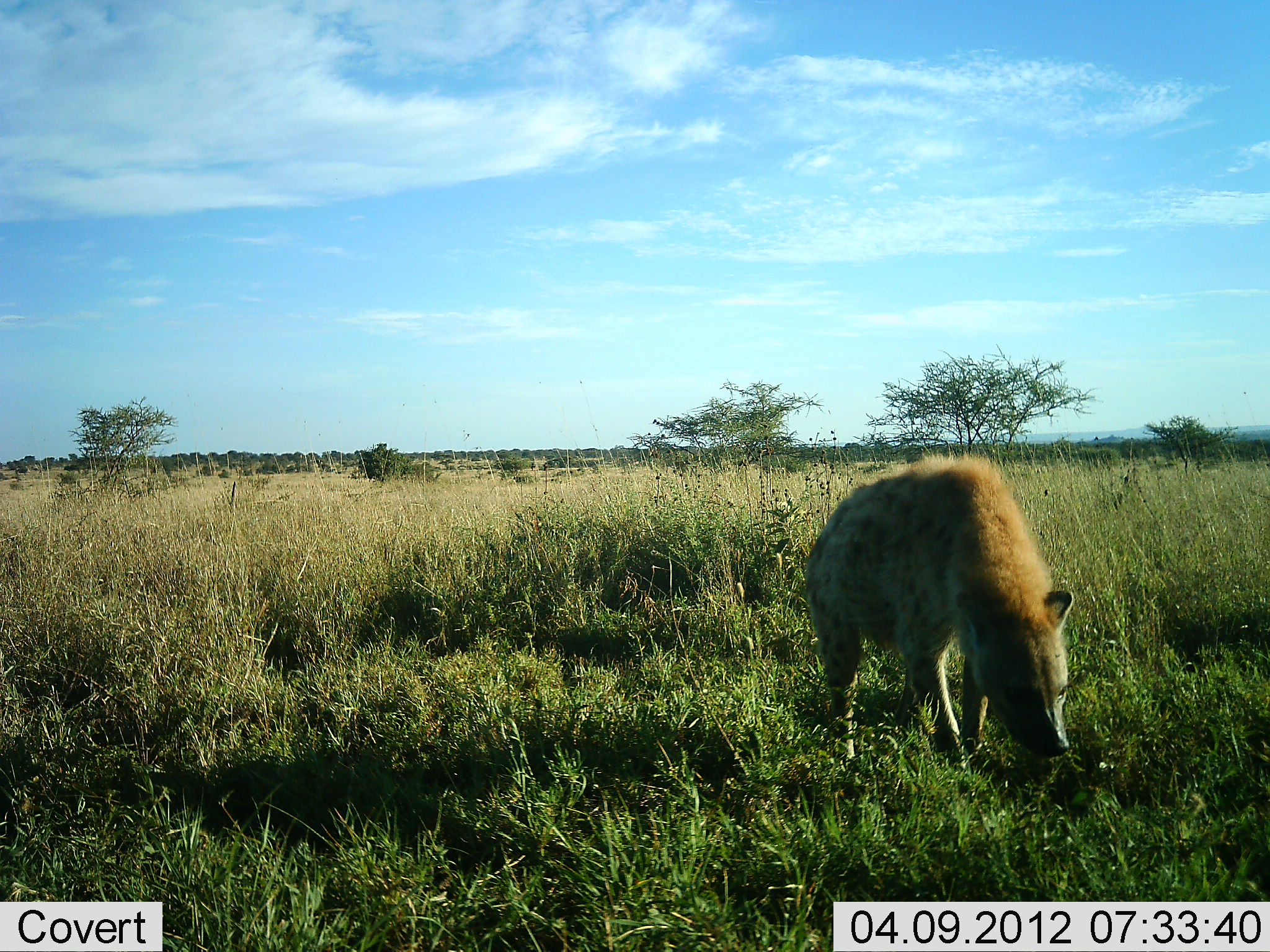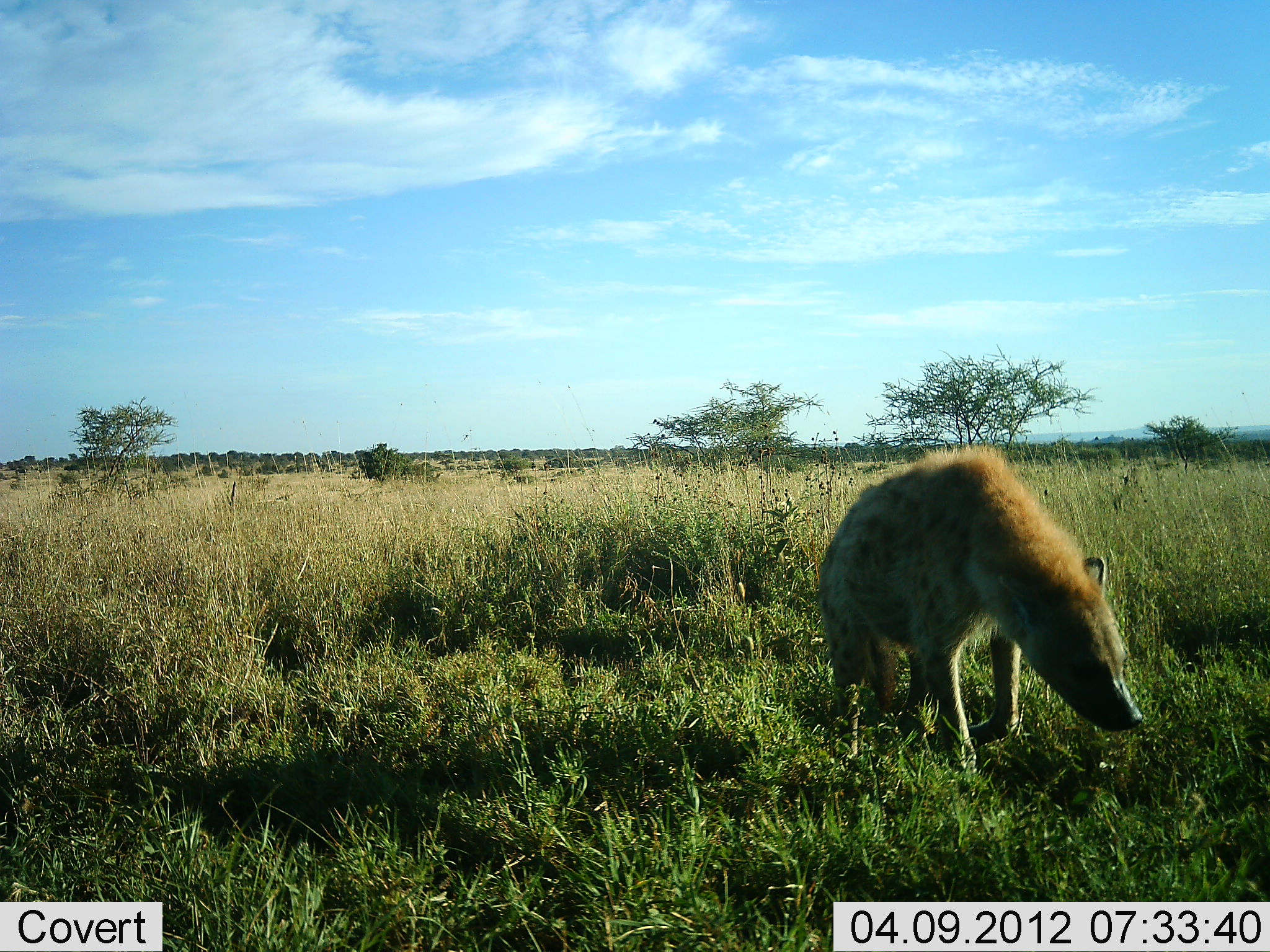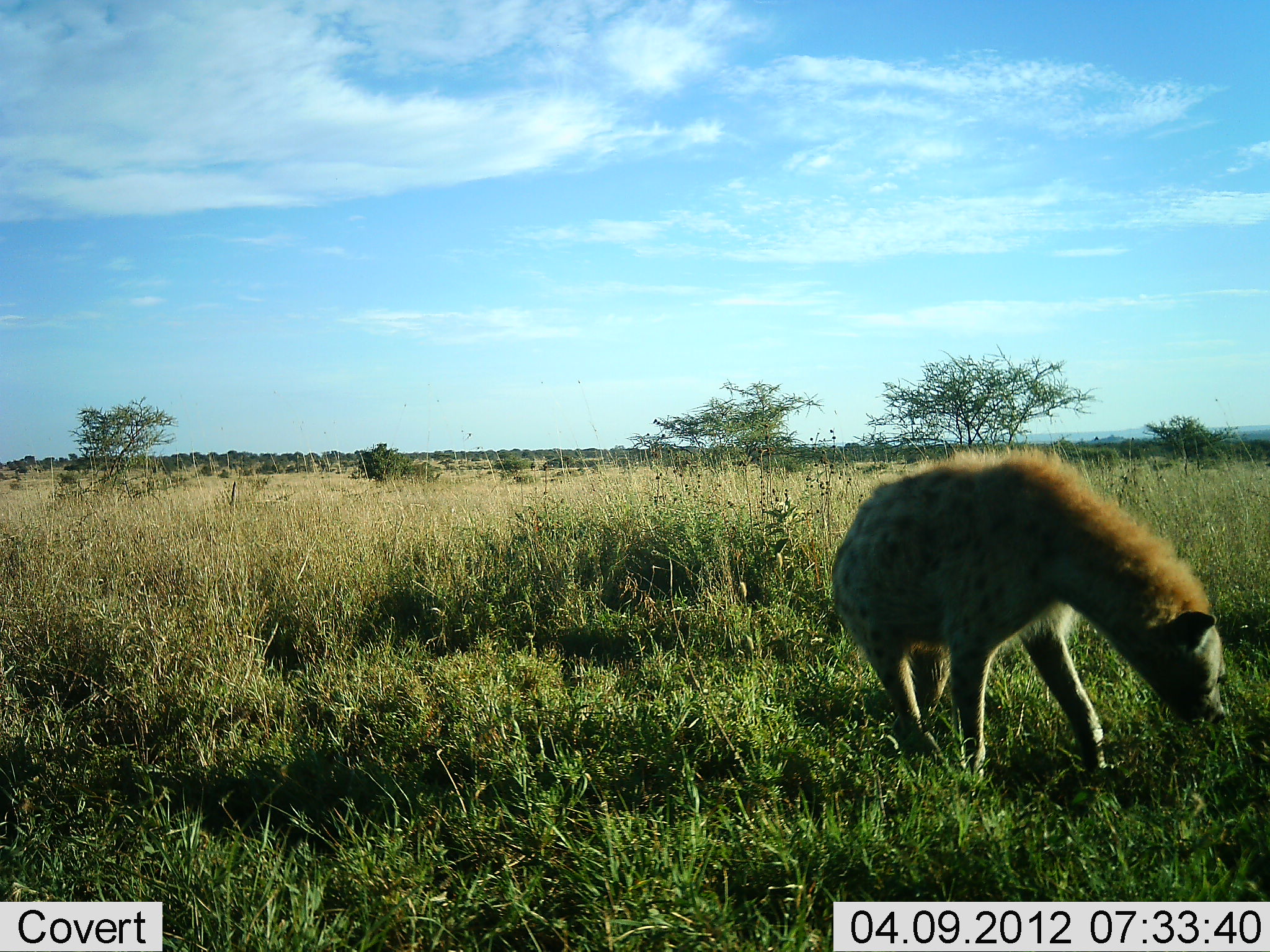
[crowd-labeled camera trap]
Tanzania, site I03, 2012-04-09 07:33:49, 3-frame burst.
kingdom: Animalia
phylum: Chordata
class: Mammalia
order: Carnivora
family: Hyaenidae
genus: Crocuta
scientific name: Crocuta crocuta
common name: spotted hyena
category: hyenaspotted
Hyenaspotted (spotted hyena) (Crocuta crocuta), count 1. Behavior (volunteer vote fractions): standing 24%, resting 0%, moving 80%, interacting 0%. Young present (vote fraction): 0%. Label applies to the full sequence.